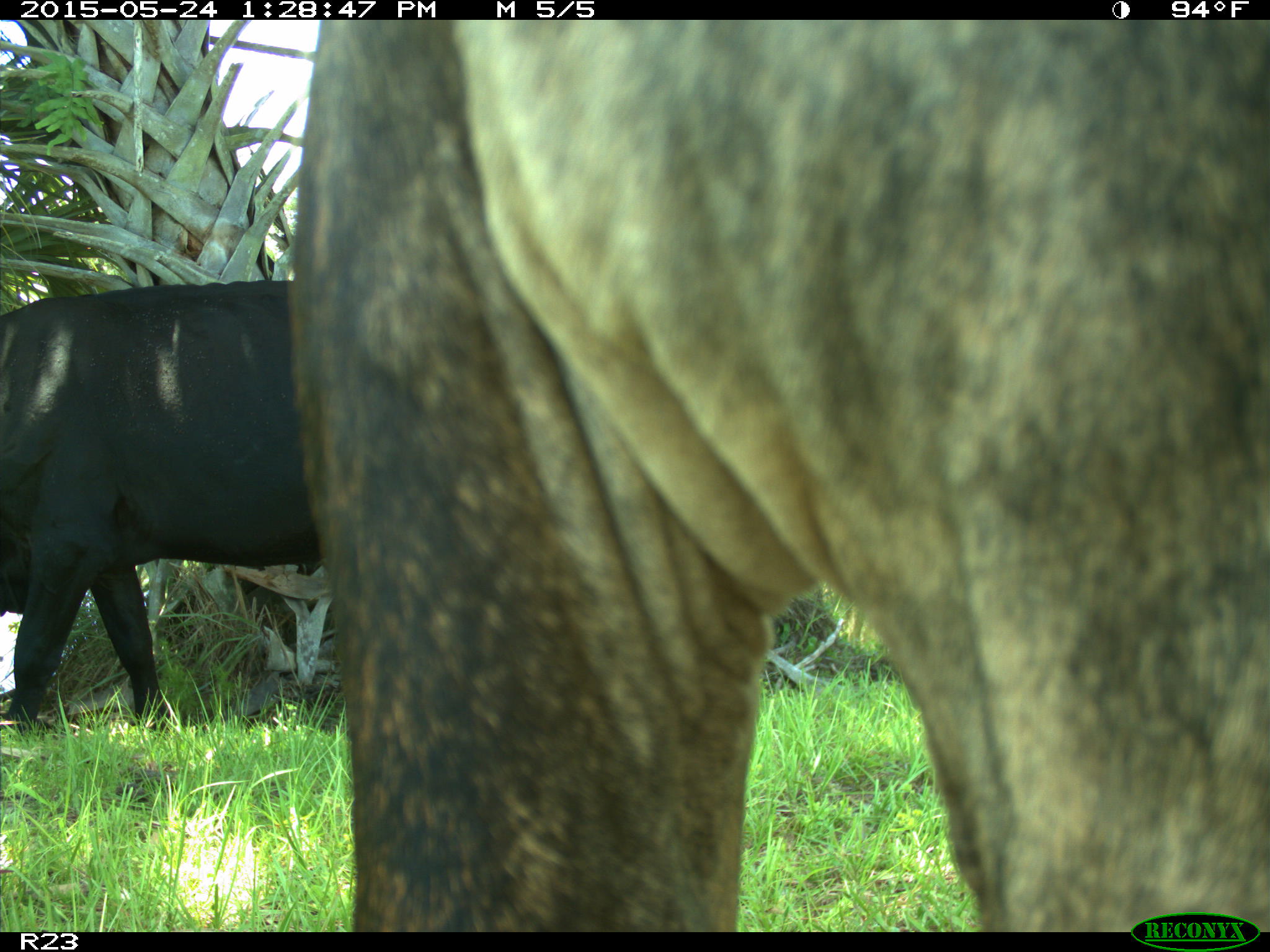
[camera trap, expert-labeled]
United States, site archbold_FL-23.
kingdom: Animalia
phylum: Chordata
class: Mammalia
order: Artiodactyla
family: Bovidae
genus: Bos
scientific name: Bos taurus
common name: domestic cow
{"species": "Bos taurus (domestic cow)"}